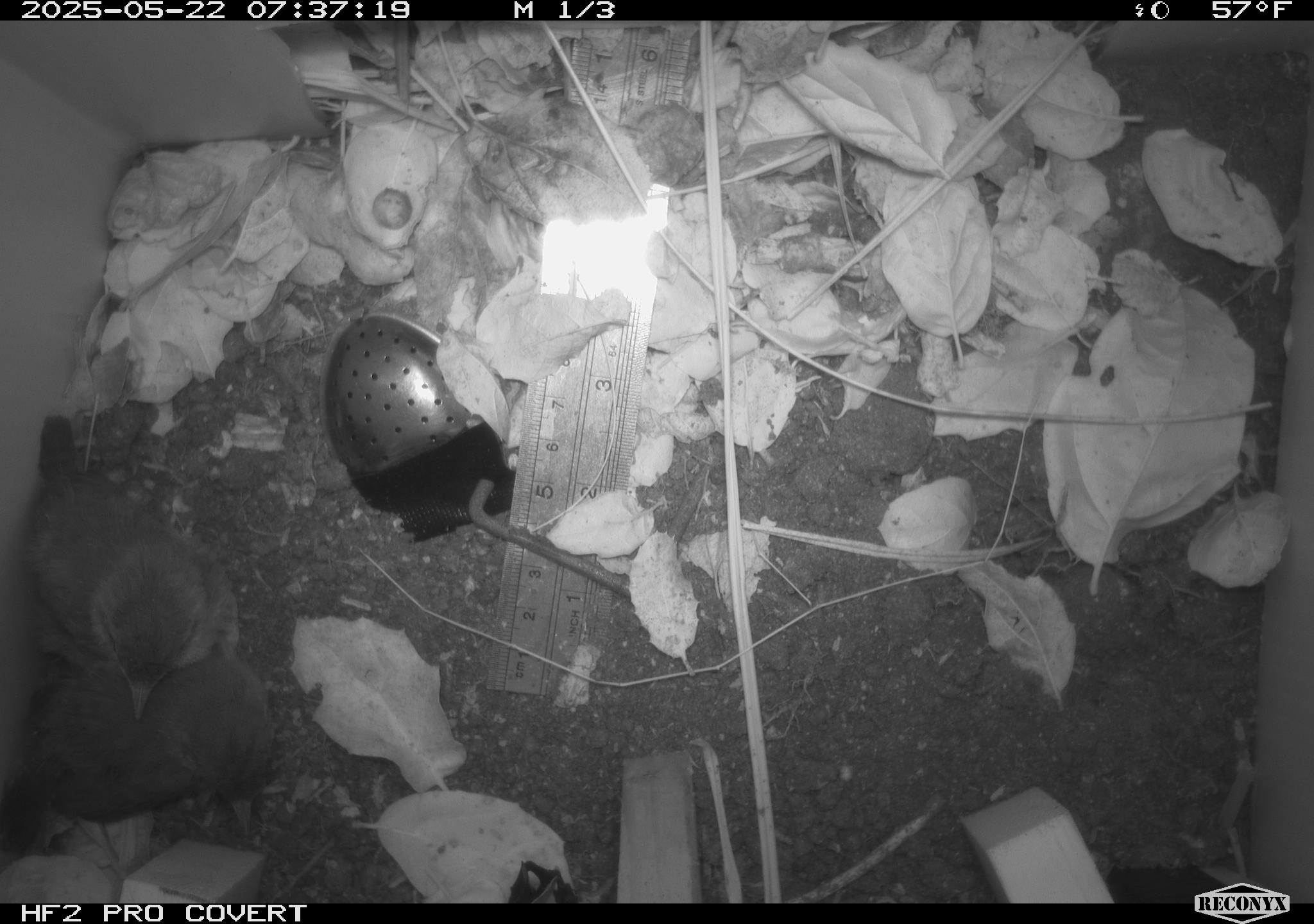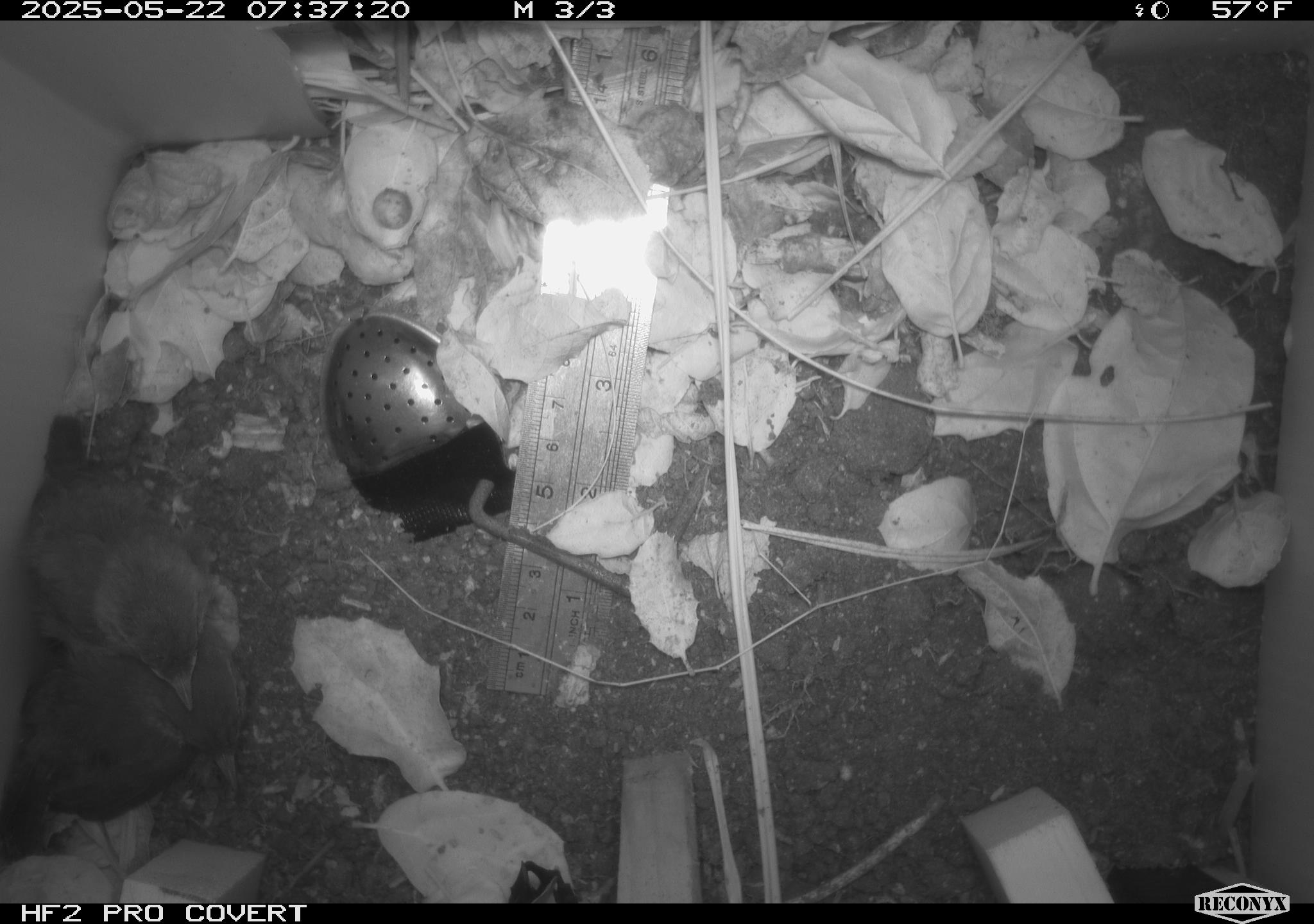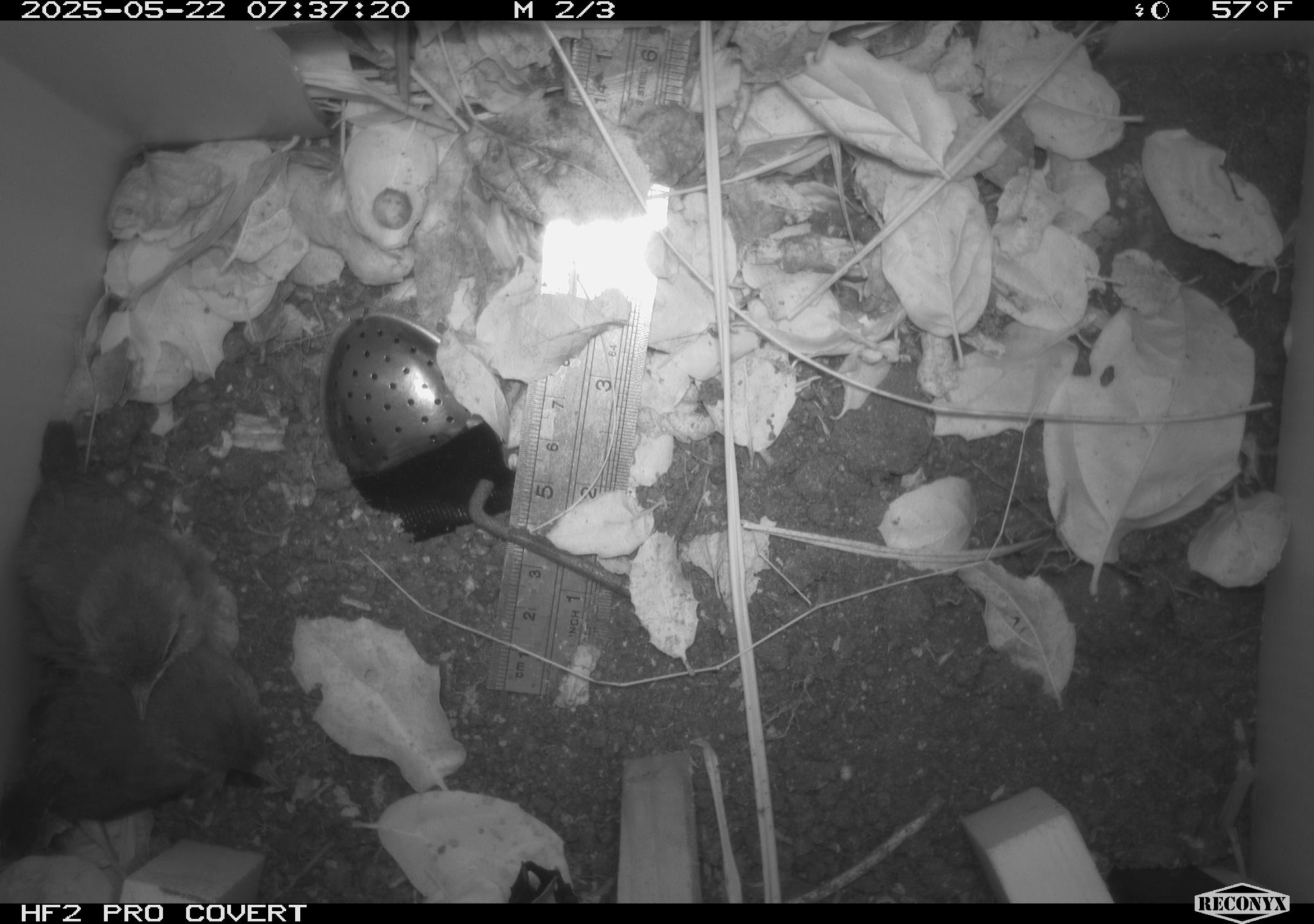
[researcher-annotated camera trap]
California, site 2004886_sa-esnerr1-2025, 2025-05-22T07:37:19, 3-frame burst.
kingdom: Animalia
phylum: Chordata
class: Aves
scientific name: Aves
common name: bird